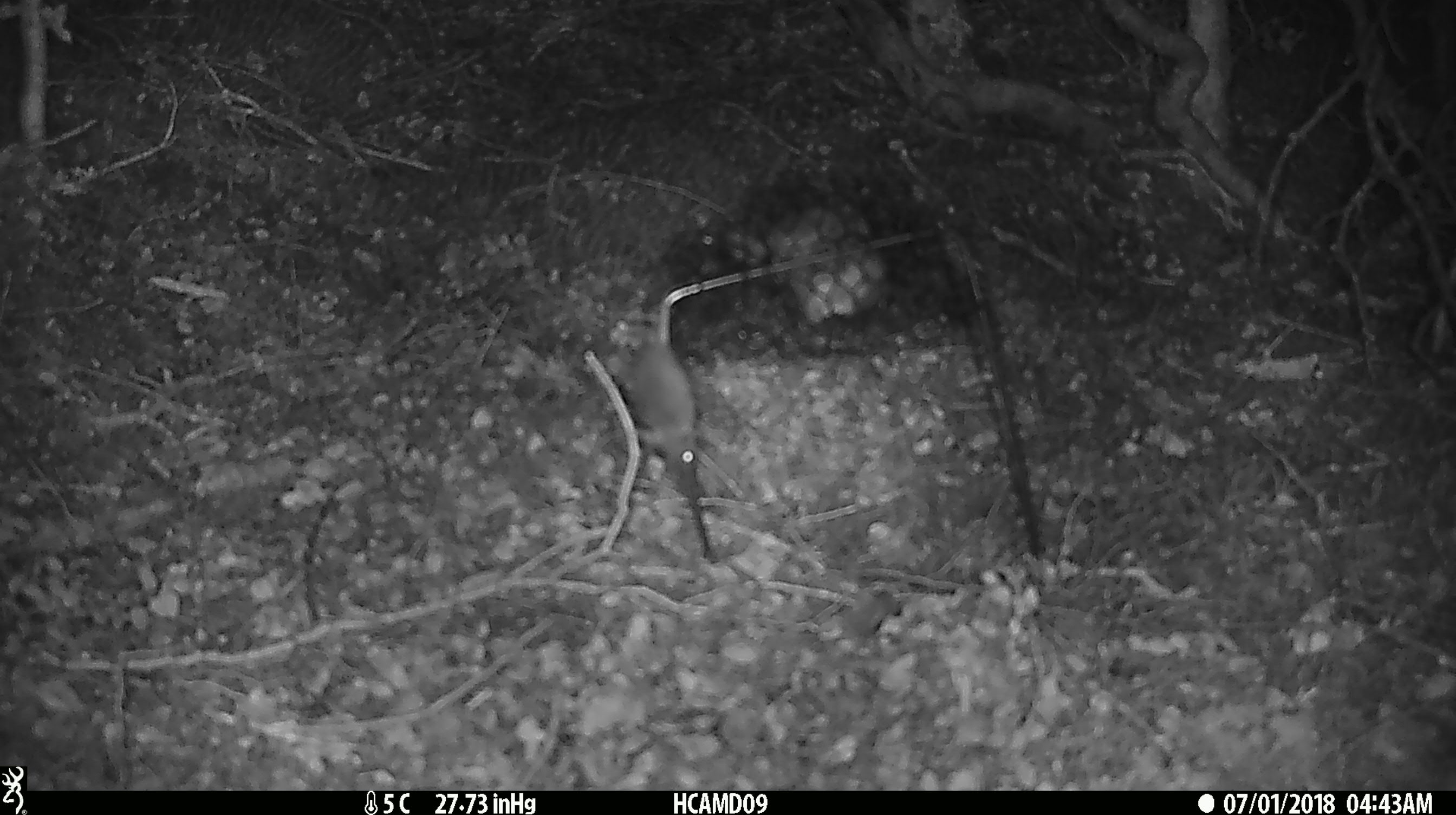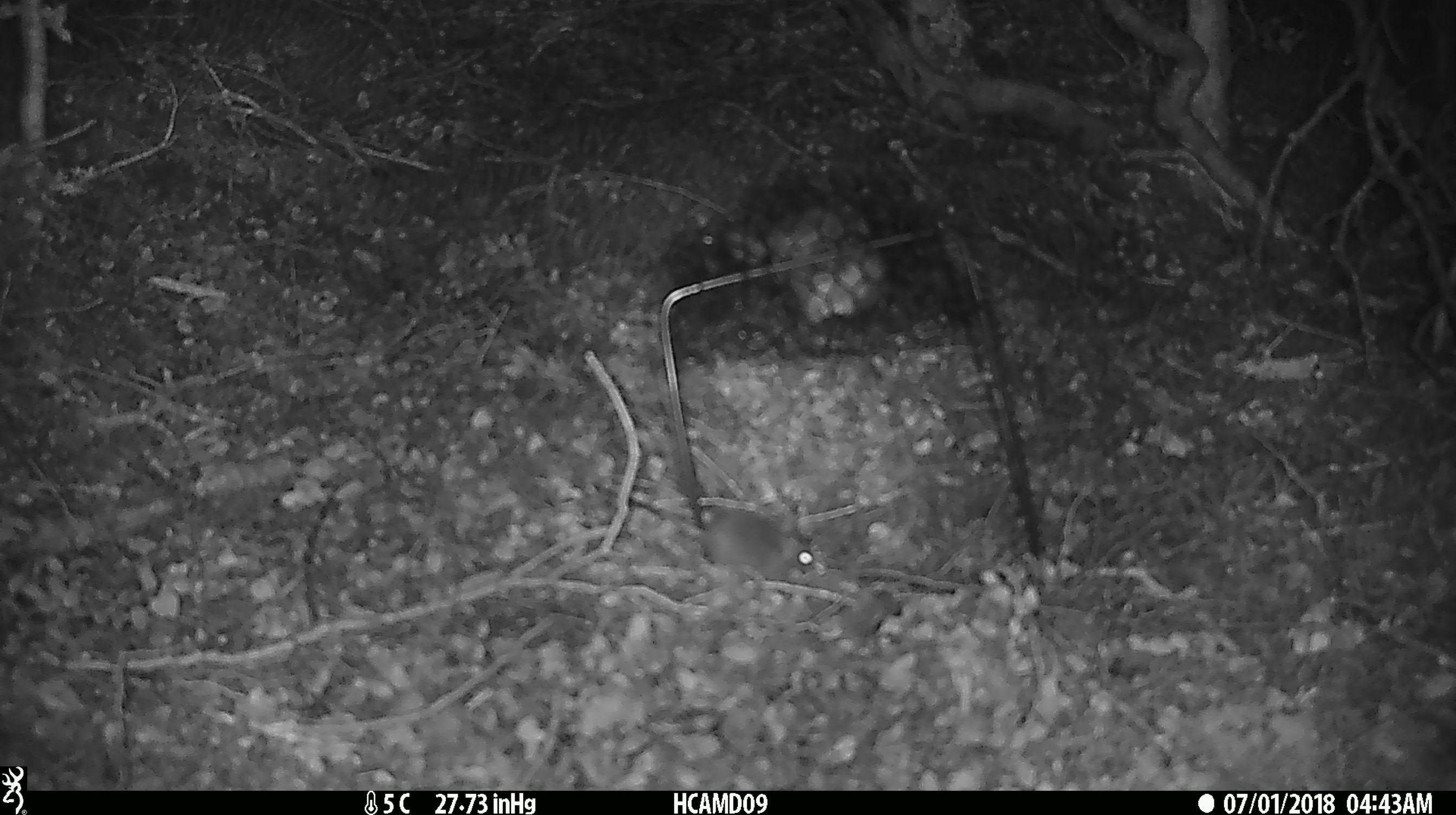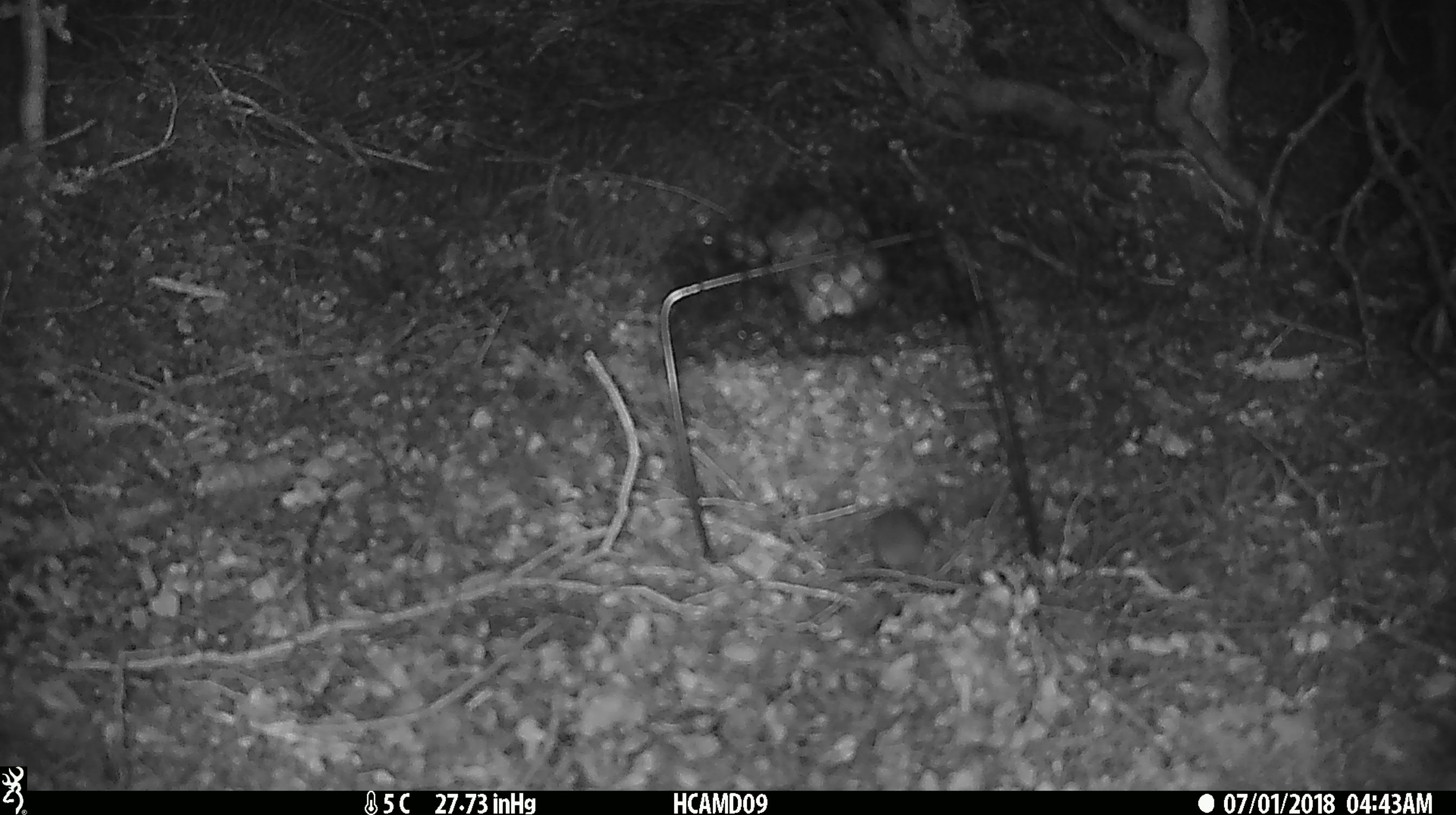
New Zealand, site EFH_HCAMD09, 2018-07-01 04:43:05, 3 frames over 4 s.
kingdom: Animalia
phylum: Chordata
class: Mammalia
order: Rodentia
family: Muridae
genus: Mus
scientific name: Mus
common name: mouse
Mouse (Mus).